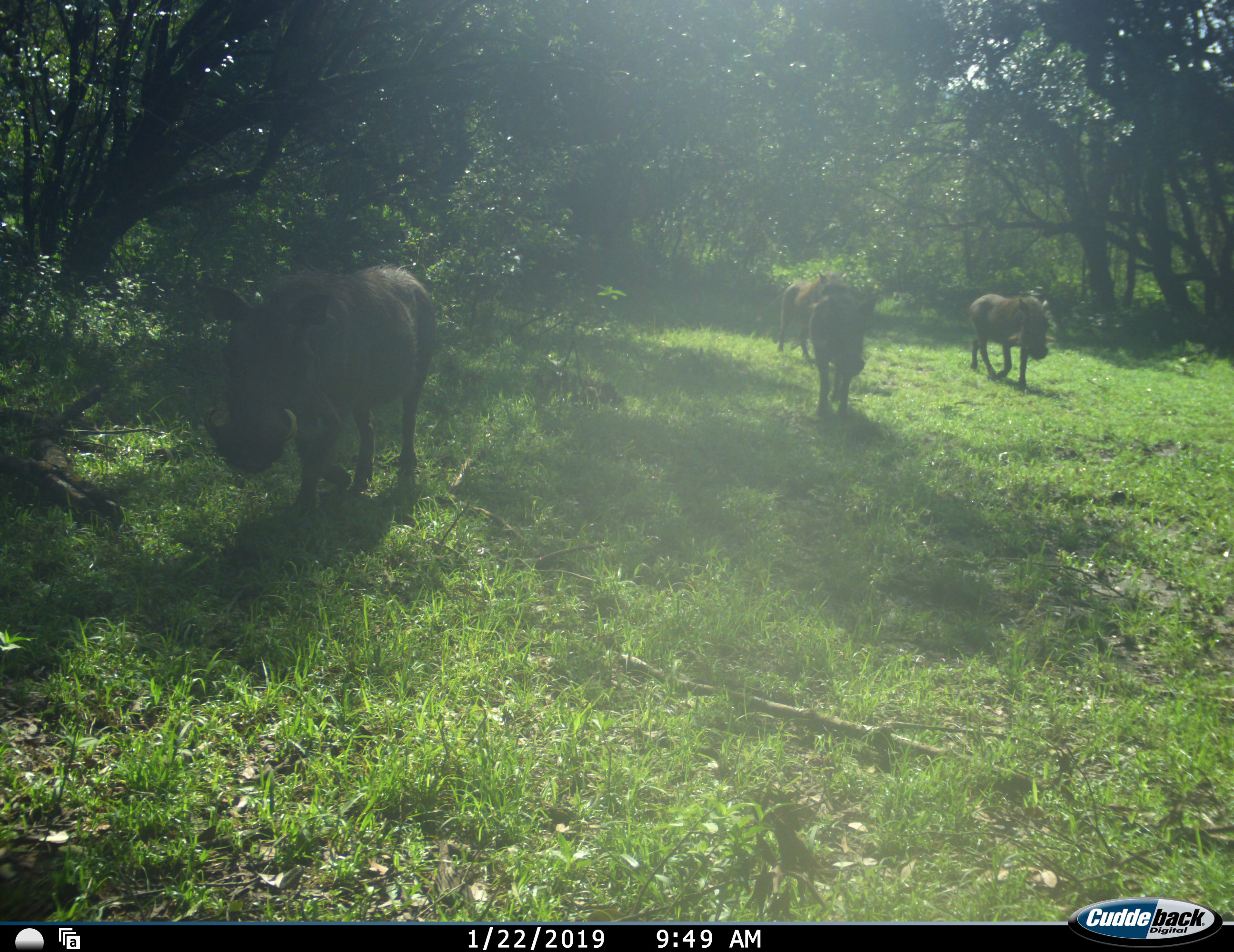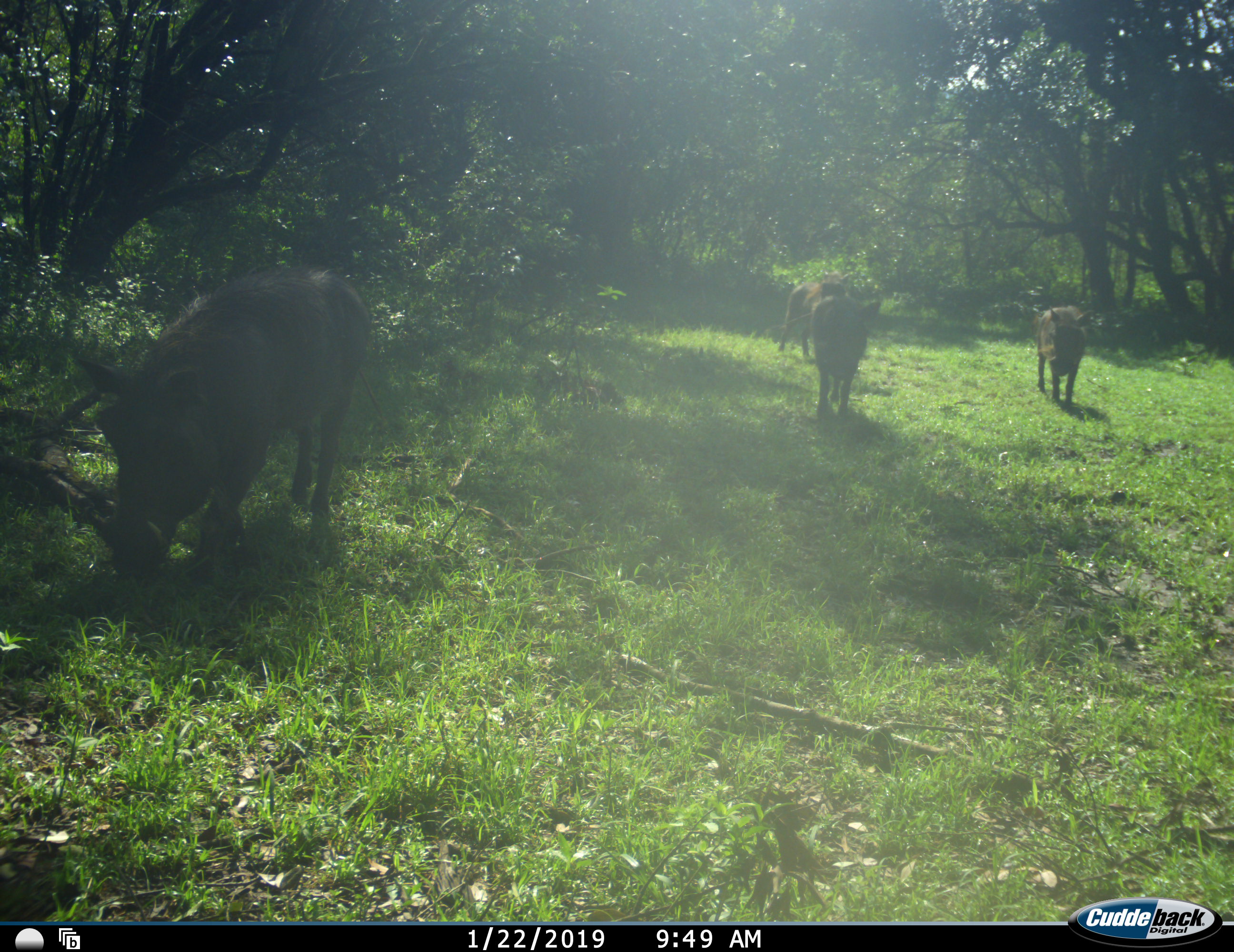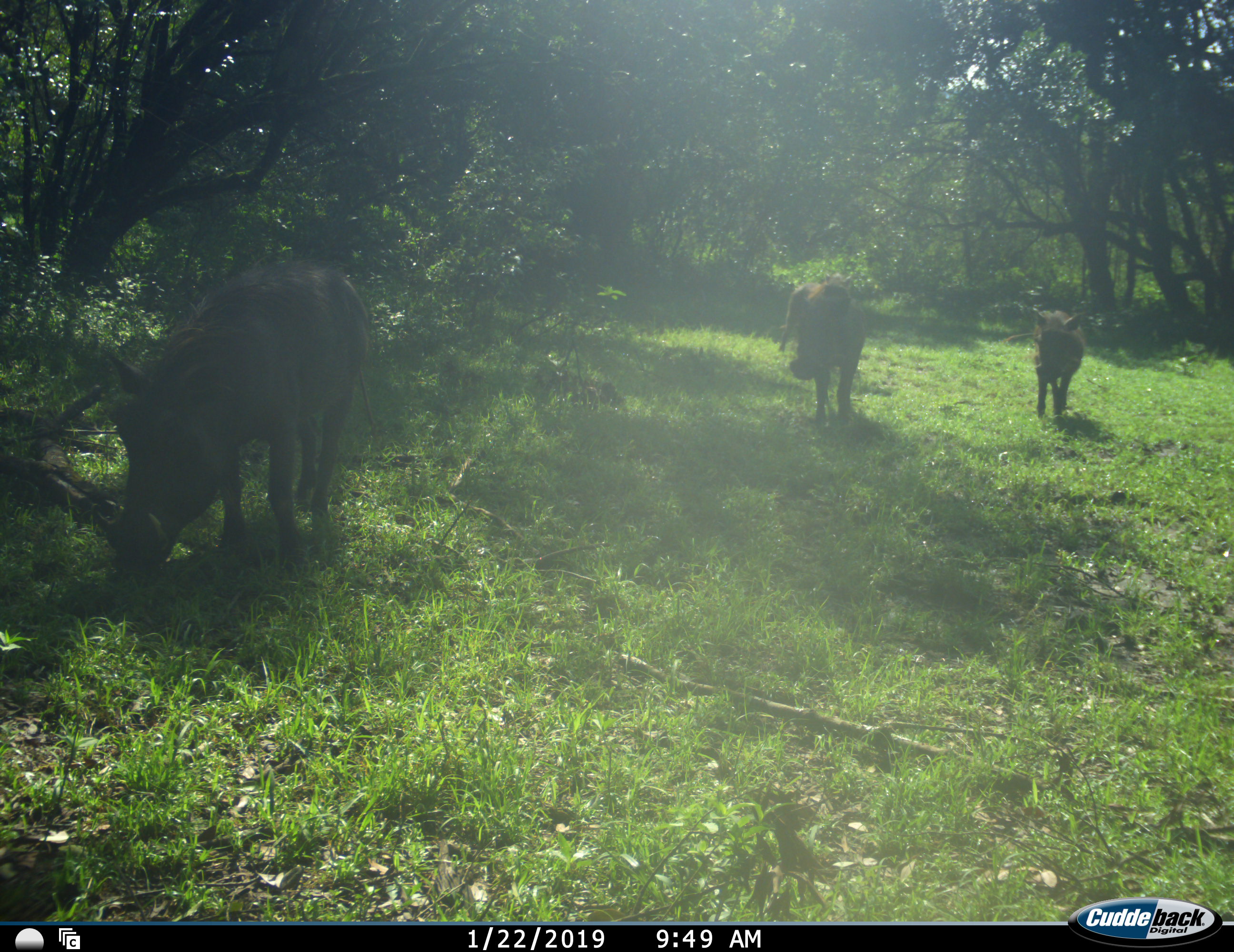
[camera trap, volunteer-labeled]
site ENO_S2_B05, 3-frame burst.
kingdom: Animalia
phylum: Chordata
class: Mammalia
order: Artiodactyla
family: Suidae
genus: Phacochoerus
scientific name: Phacochoerus africanus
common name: warthog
Warthog (Phacochoerus africanus), count 4. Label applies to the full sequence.